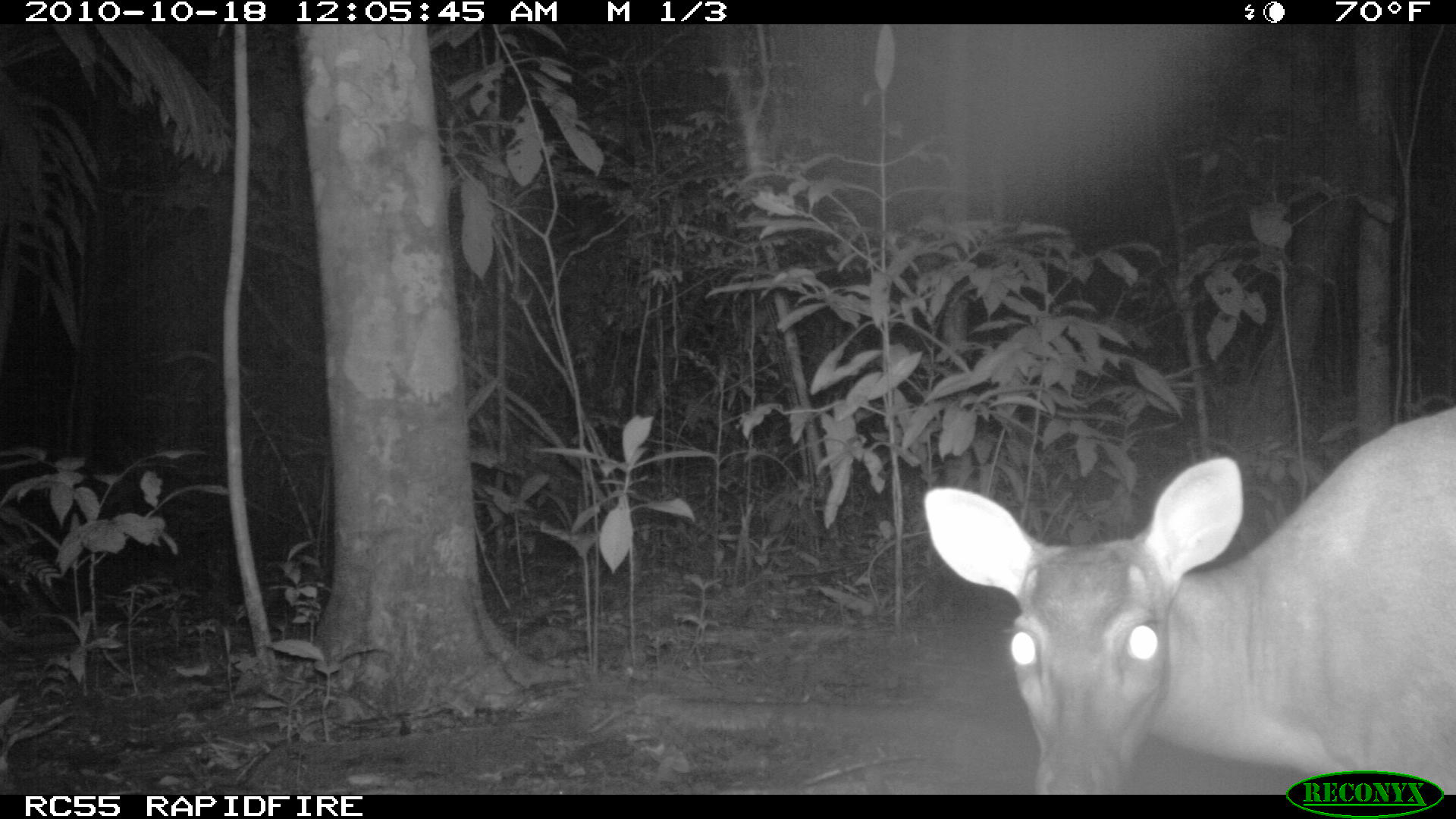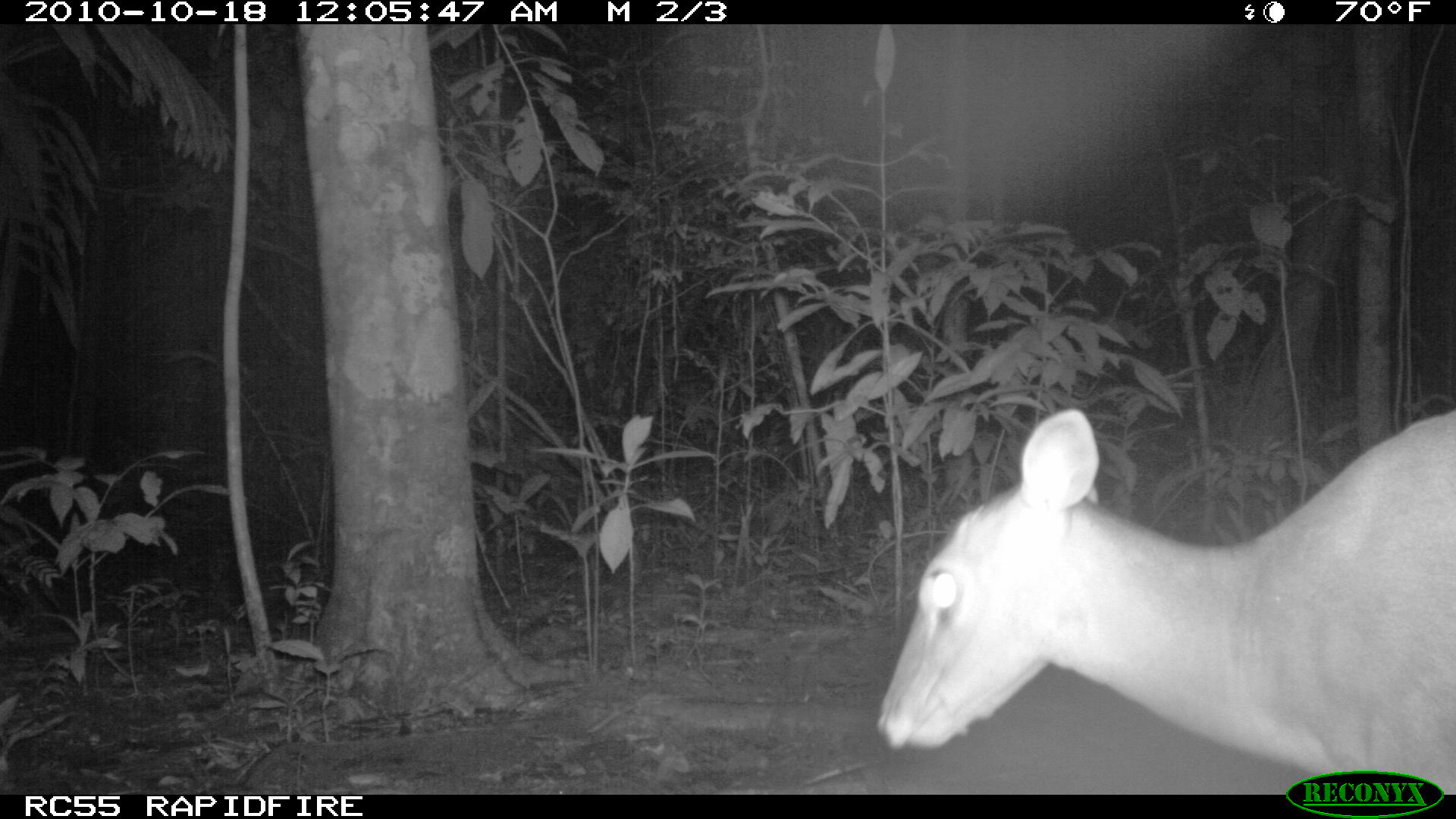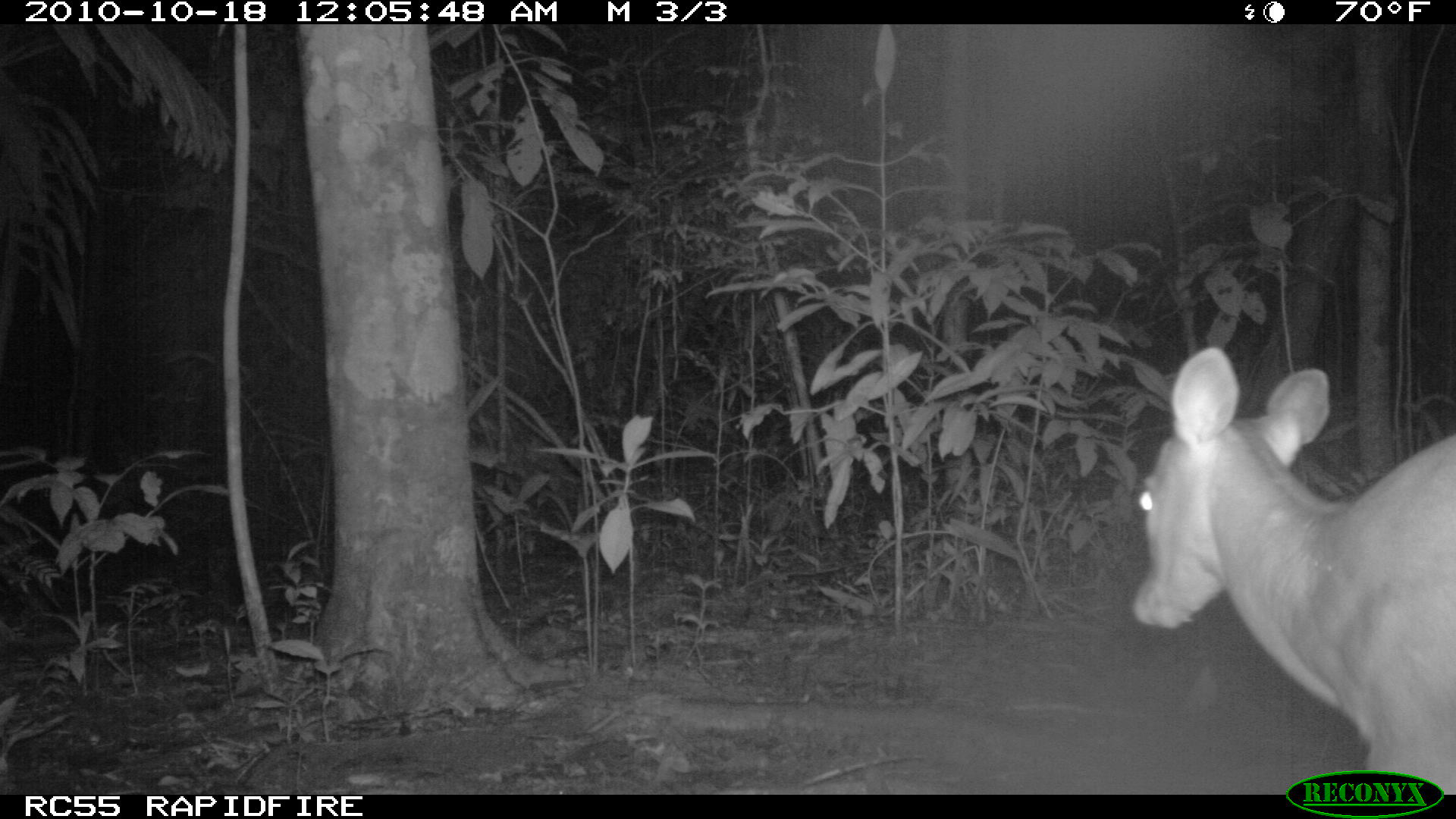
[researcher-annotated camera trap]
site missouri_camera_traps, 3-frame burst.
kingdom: Animalia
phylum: Chordata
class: Mammalia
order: Artiodactyla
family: Cervidae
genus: Odocoileus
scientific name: Odocoileus virginianus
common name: white-tailed deer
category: white tailed deer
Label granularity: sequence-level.